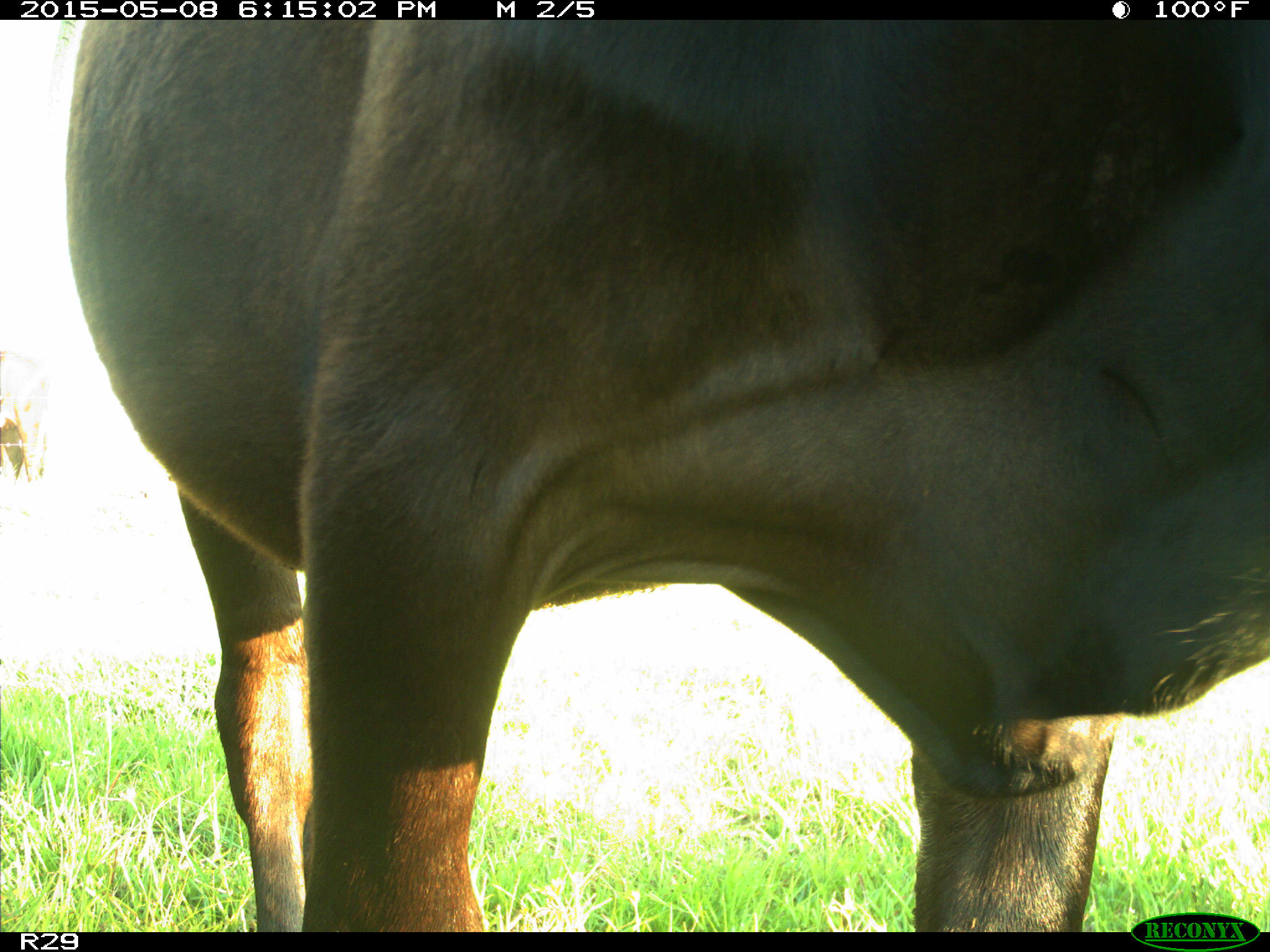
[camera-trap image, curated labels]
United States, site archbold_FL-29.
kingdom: Animalia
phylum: Chordata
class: Mammalia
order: Artiodactyla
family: Bovidae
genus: Bos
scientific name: Bos taurus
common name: domestic cow